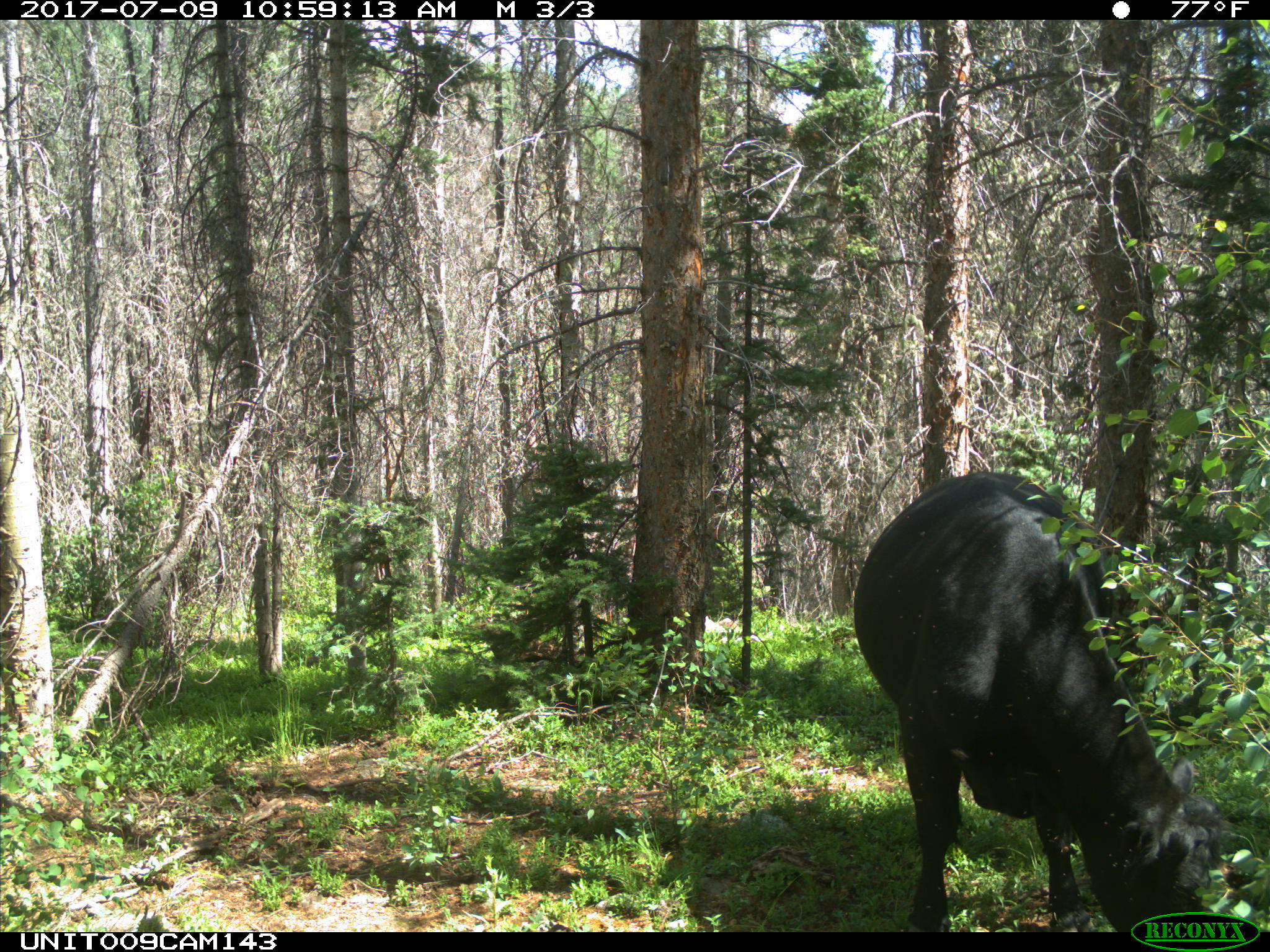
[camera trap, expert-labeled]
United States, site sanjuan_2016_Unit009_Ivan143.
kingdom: Animalia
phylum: Chordata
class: Mammalia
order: Artiodactyla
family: Bovidae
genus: Bos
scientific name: Bos taurus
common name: domestic cow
Bos taurus (domestic cow).